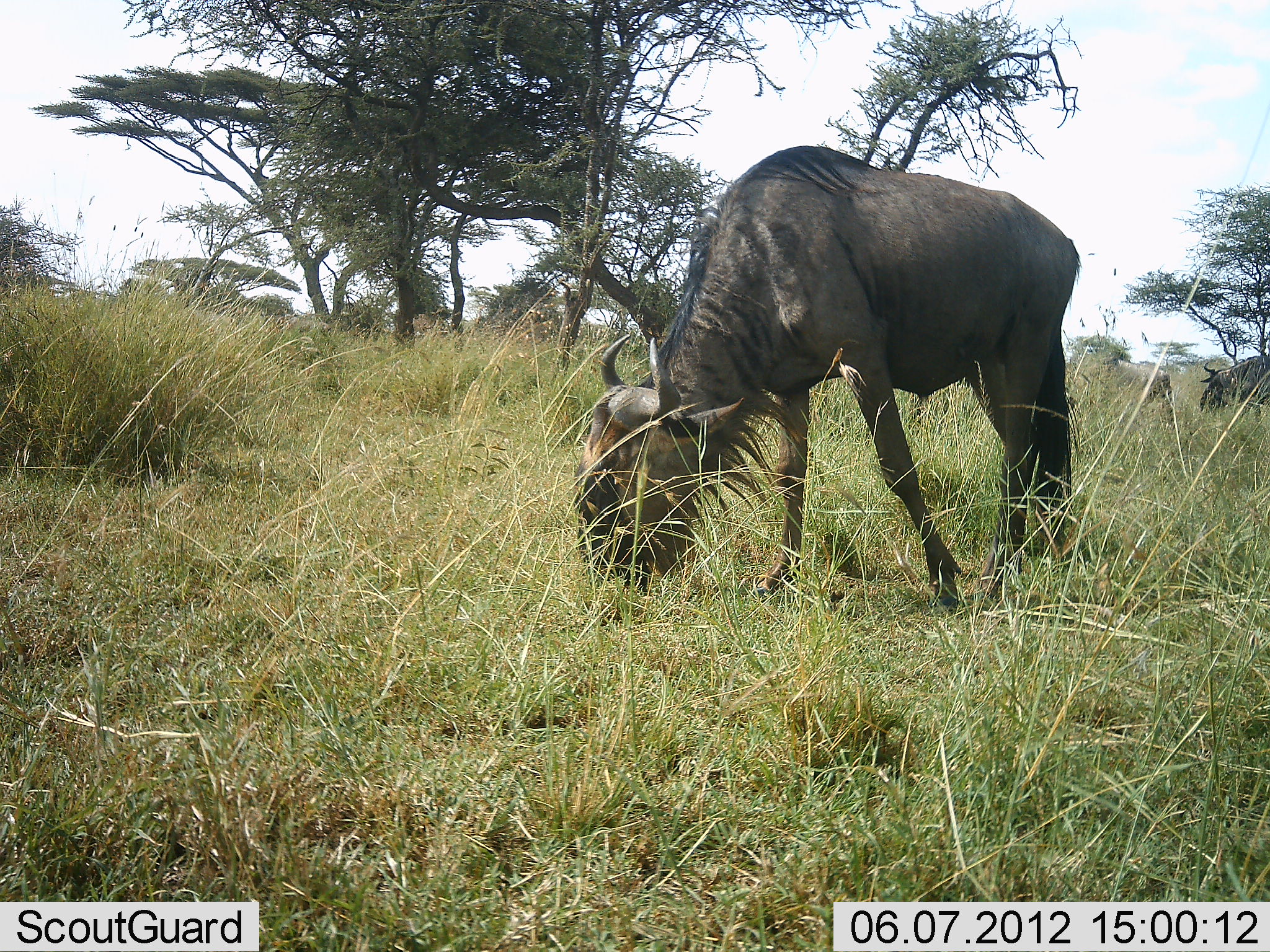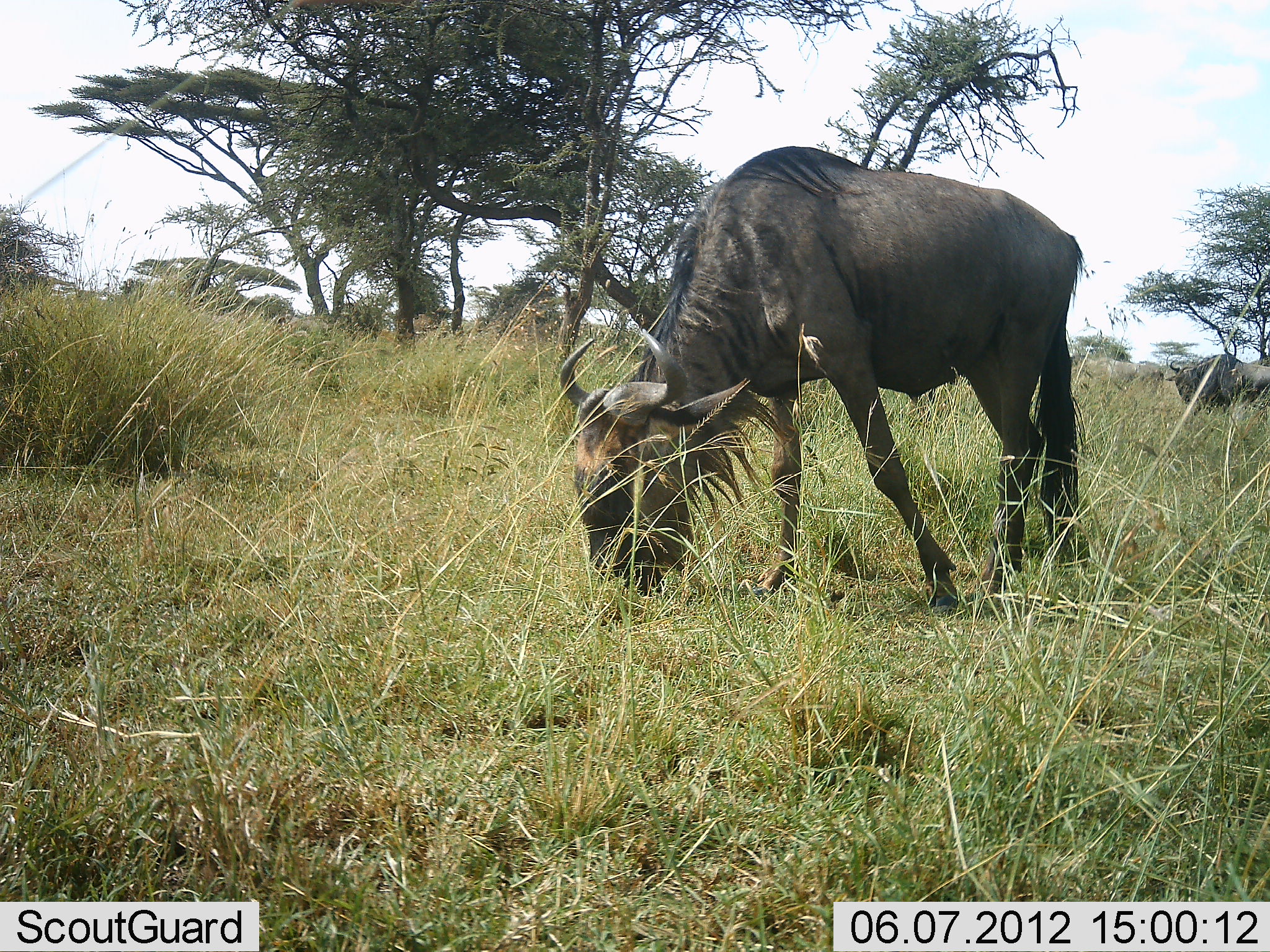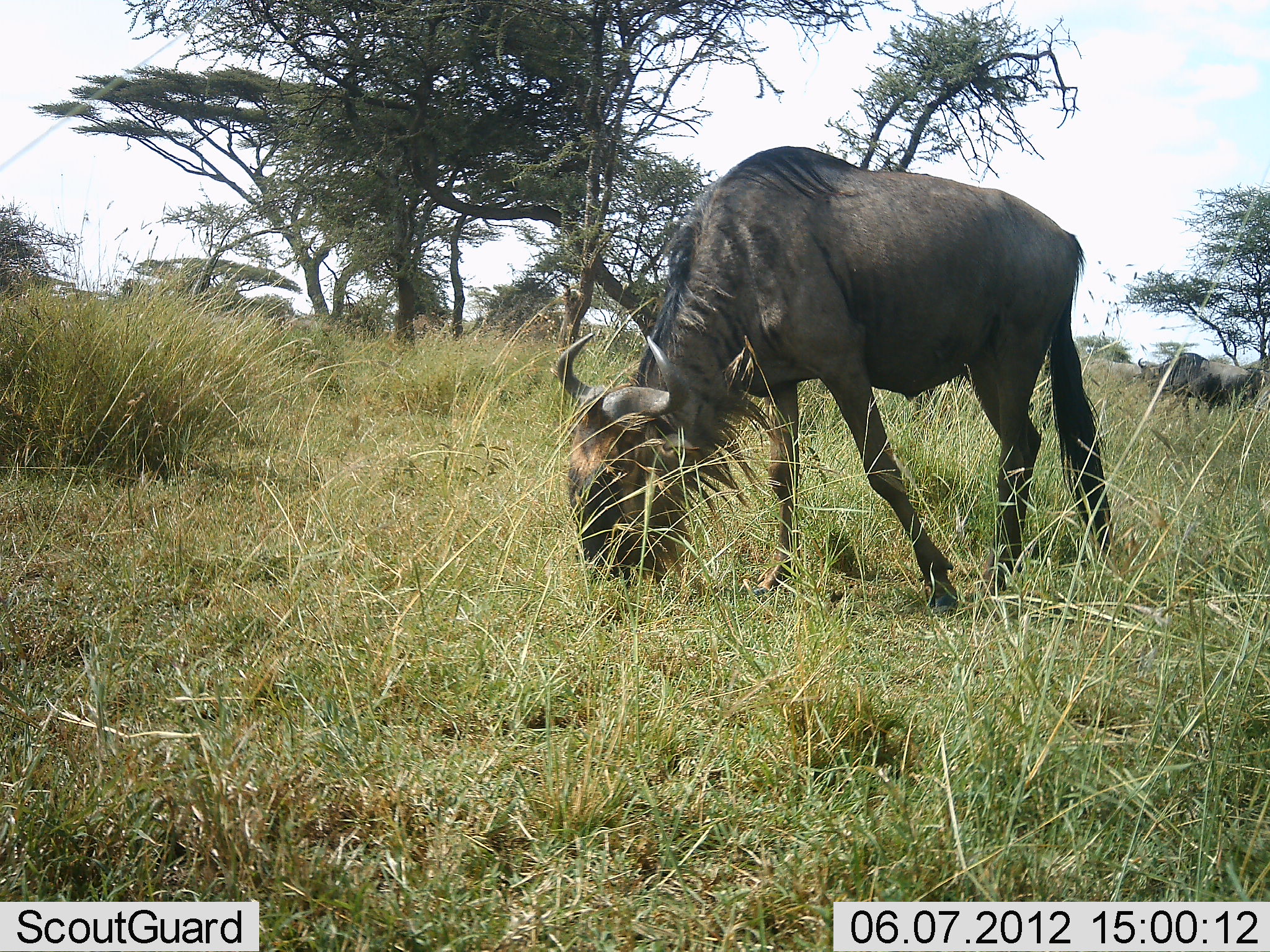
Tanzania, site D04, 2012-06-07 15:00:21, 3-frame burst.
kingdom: Animalia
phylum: Chordata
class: Mammalia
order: Artiodactyla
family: Bovidae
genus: Connochaetes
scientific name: Connochaetes taurinus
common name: blue wildebeest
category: wildebeest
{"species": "wildebeest (blue wildebeest) (Connochaetes taurinus)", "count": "2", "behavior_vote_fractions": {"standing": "20%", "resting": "0%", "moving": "20%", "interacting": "0%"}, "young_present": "0%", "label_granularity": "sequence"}